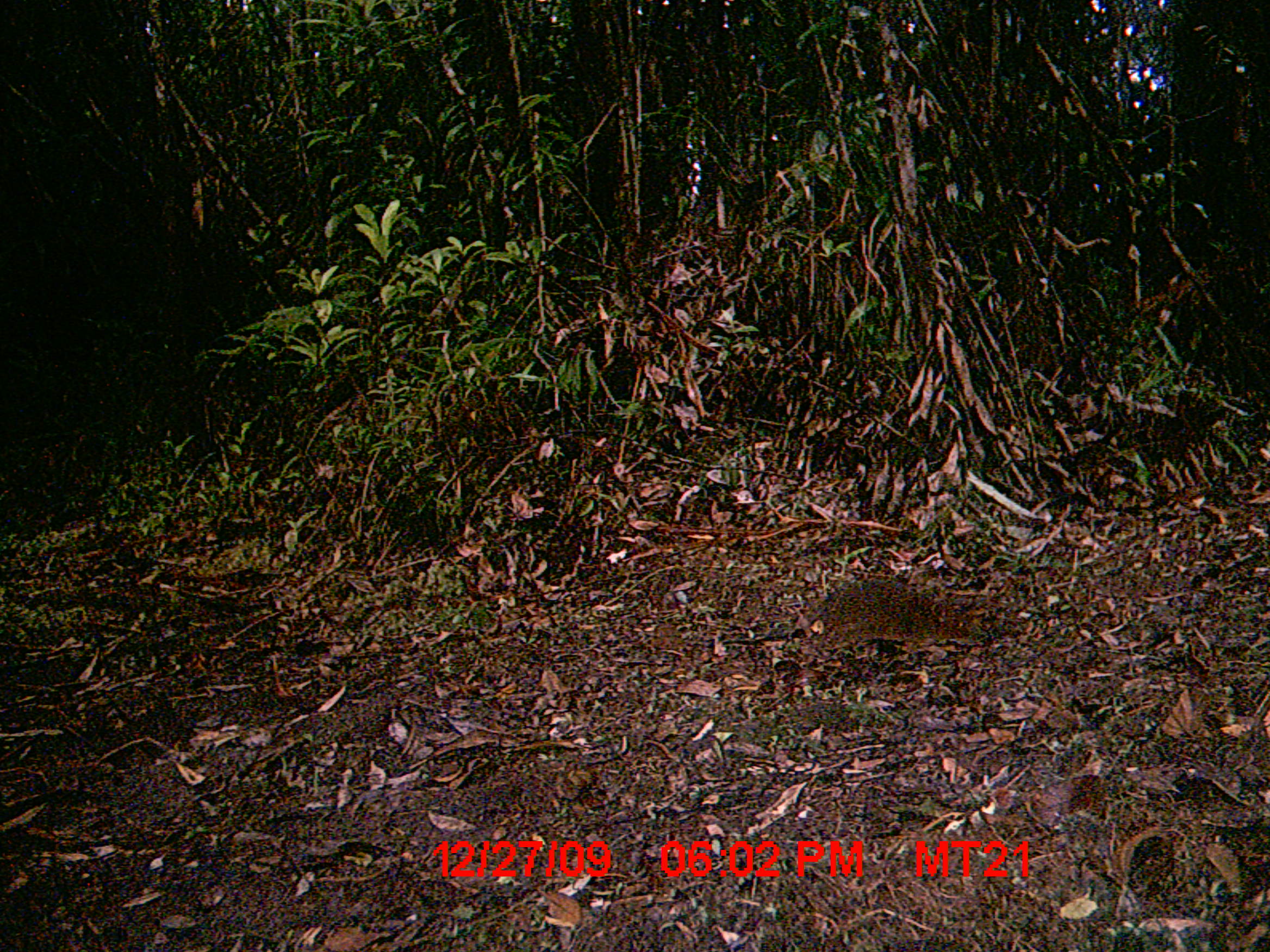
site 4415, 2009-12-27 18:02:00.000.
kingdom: Animalia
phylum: Chordata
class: Mammalia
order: Rodentia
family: Nesomyidae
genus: Hypogeomys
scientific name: Hypogeomys antimena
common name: malagasy giant rat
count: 1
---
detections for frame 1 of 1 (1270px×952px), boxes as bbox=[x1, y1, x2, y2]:
hypogeomys antimena: bbox=[724, 572, 995, 679]